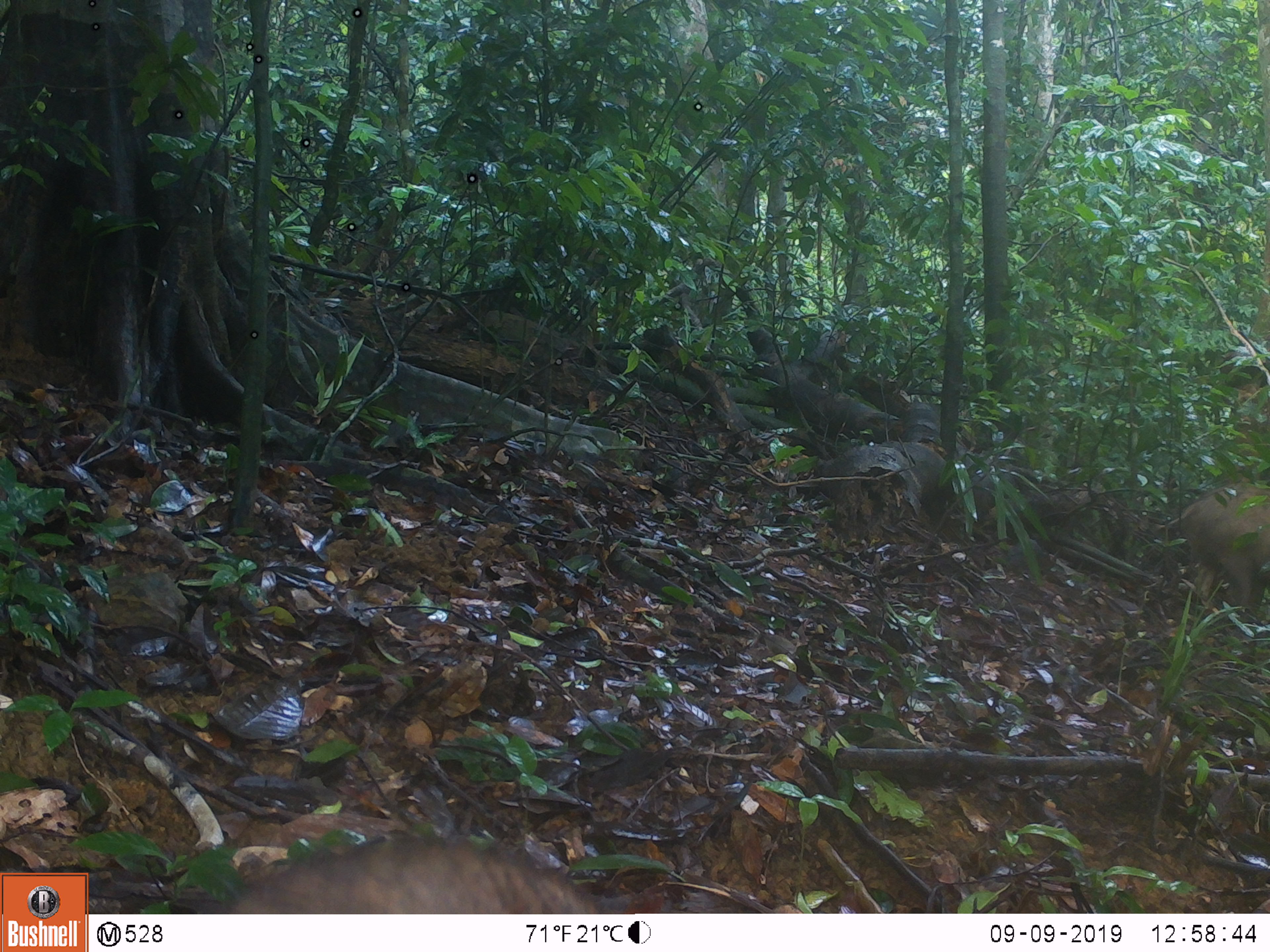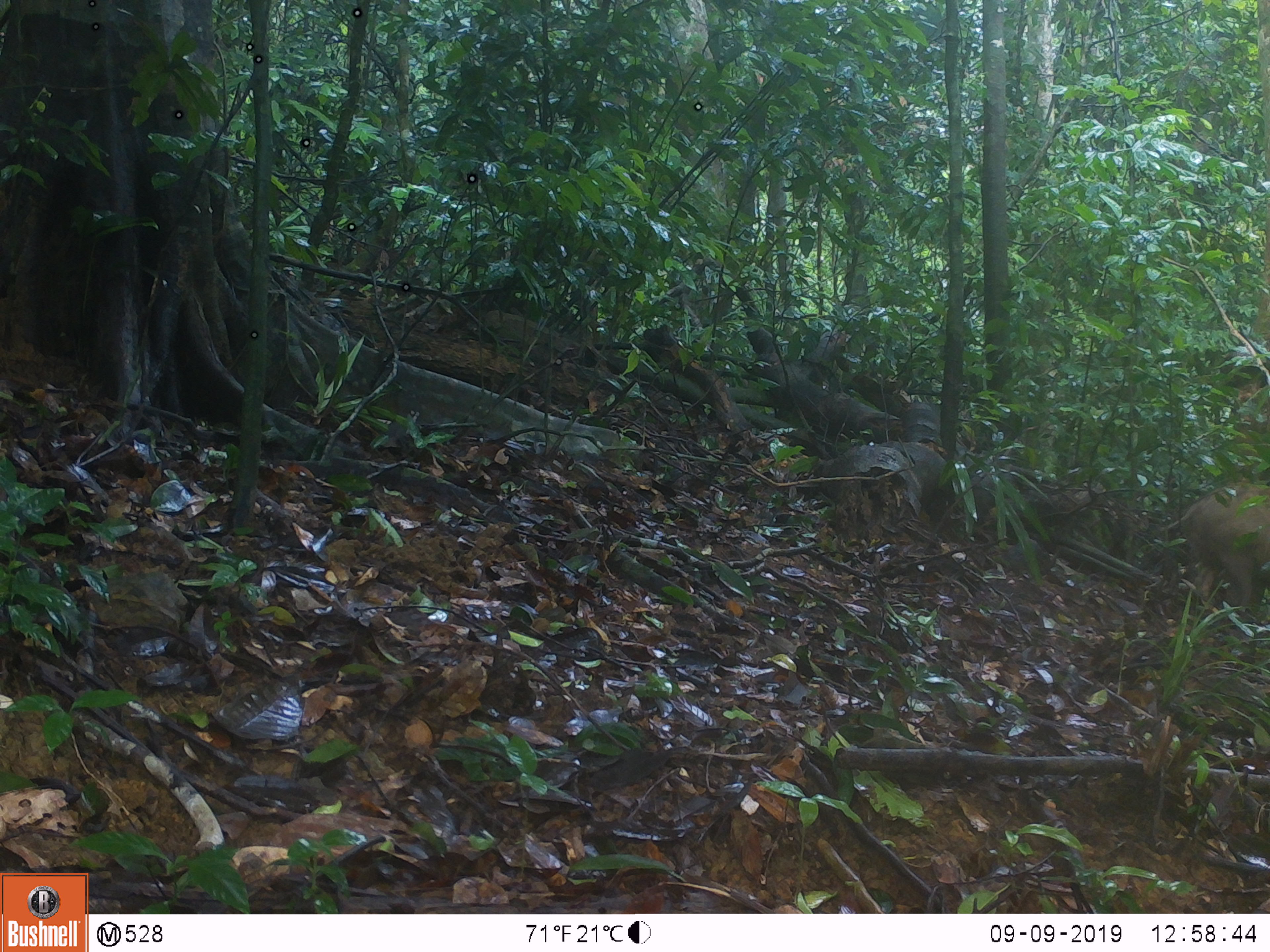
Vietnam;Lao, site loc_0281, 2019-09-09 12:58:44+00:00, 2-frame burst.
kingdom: Animalia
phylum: Chordata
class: Mammalia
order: Artiodactyla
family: Suidae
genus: Sus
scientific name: Sus scrofa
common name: eurasian wild pig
Eurasian wild pig (Sus scrofa). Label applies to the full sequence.